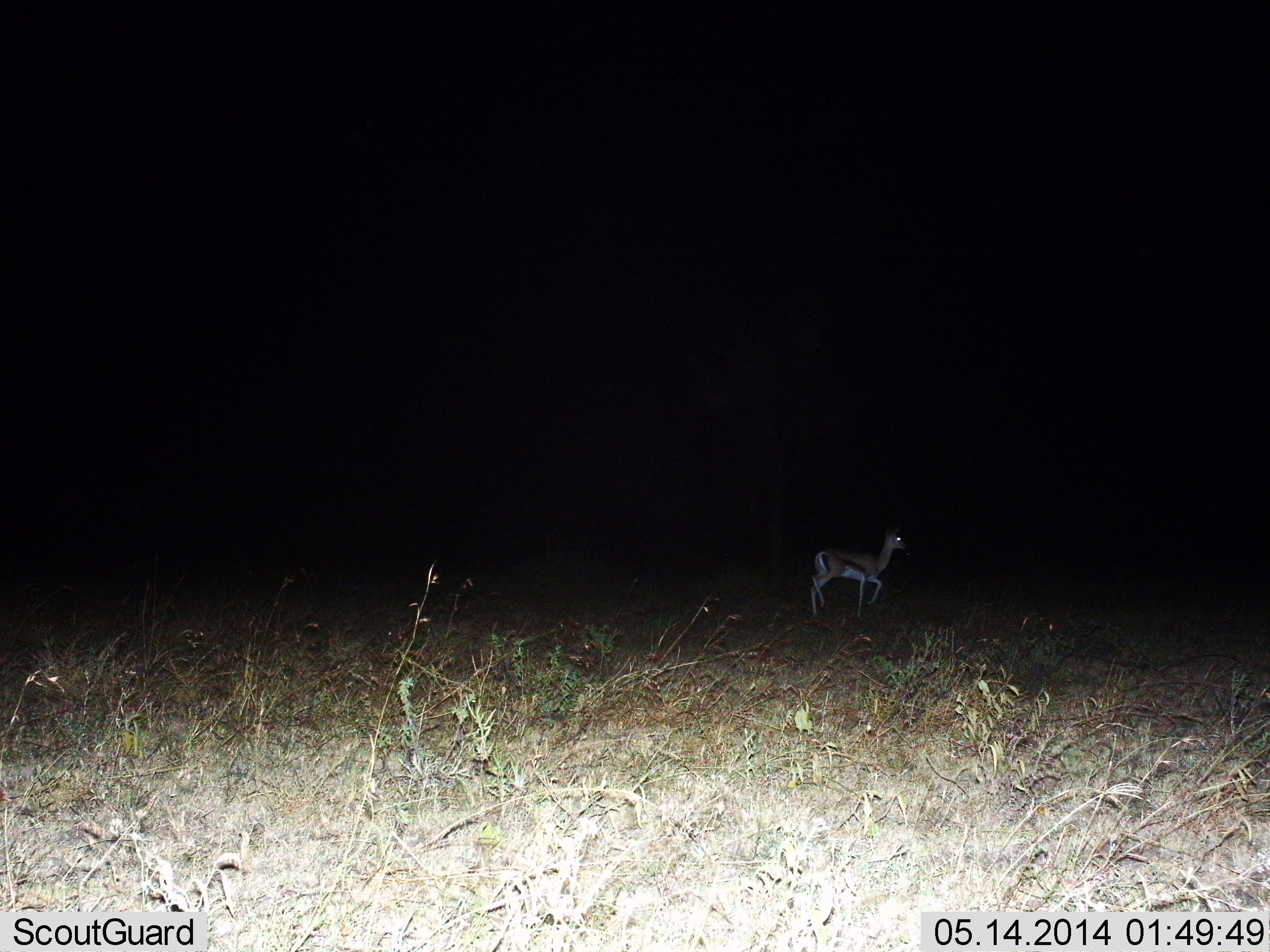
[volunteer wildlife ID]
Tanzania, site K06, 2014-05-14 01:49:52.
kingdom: Animalia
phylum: Chordata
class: Mammalia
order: Artiodactyla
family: Bovidae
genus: Eudorcas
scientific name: Eudorcas thomsonii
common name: thomson's gazelle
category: gazellethomsons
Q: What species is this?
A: Gazellethomsons (thomson's gazelle) (Eudorcas thomsonii).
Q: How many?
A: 1.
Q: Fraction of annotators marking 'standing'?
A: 50%.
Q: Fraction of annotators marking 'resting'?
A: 0%.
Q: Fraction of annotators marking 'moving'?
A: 60%.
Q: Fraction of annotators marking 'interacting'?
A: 0%.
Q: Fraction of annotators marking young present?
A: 10%.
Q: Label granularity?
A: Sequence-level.